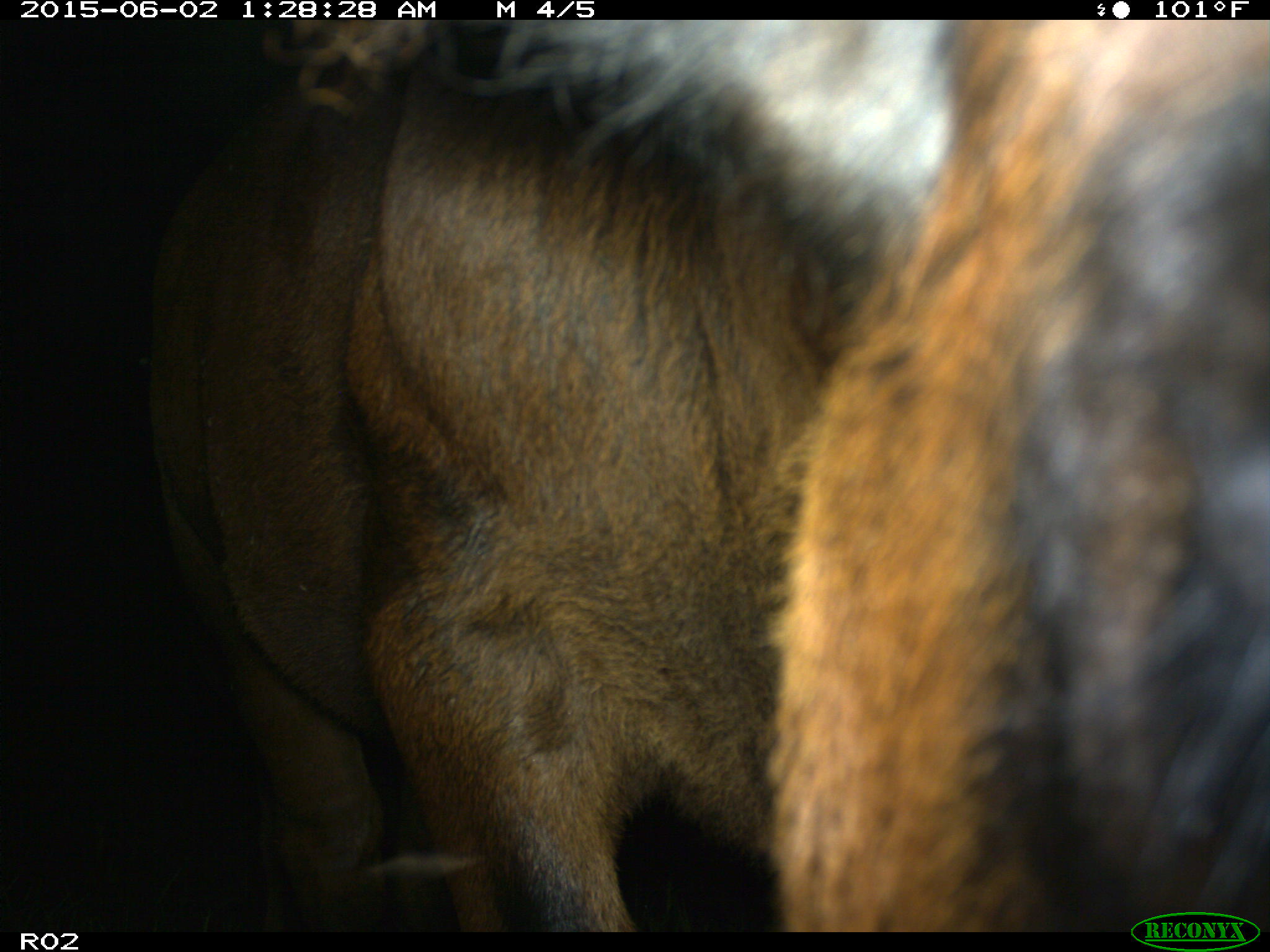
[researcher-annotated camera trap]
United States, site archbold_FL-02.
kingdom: Animalia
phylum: Chordata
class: Mammalia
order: Artiodactyla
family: Bovidae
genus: Bos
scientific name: Bos taurus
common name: domestic cow